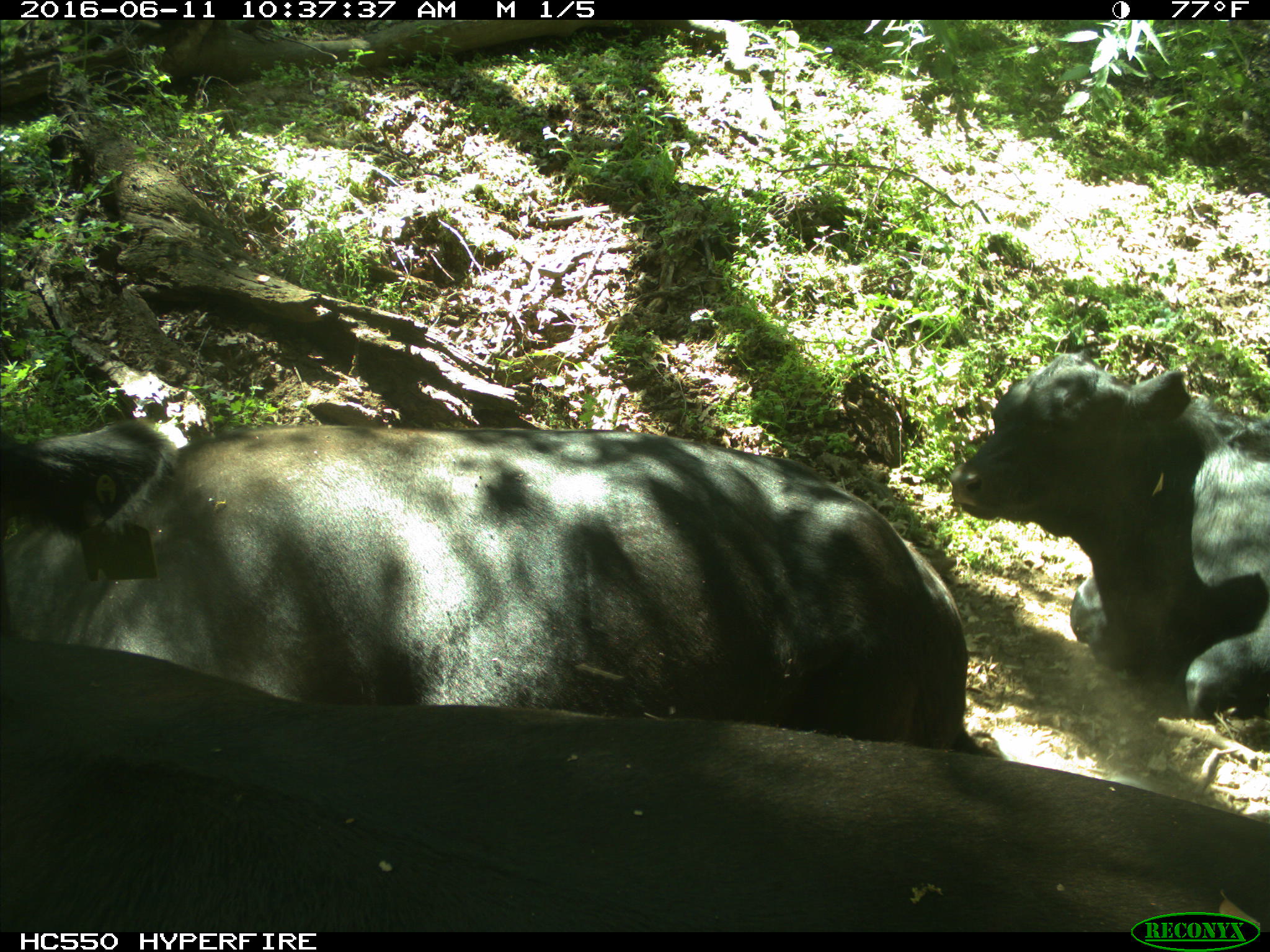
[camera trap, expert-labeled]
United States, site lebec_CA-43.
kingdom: Animalia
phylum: Chordata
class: Mammalia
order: Artiodactyla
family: Bovidae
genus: Bos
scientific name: Bos taurus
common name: domestic cow